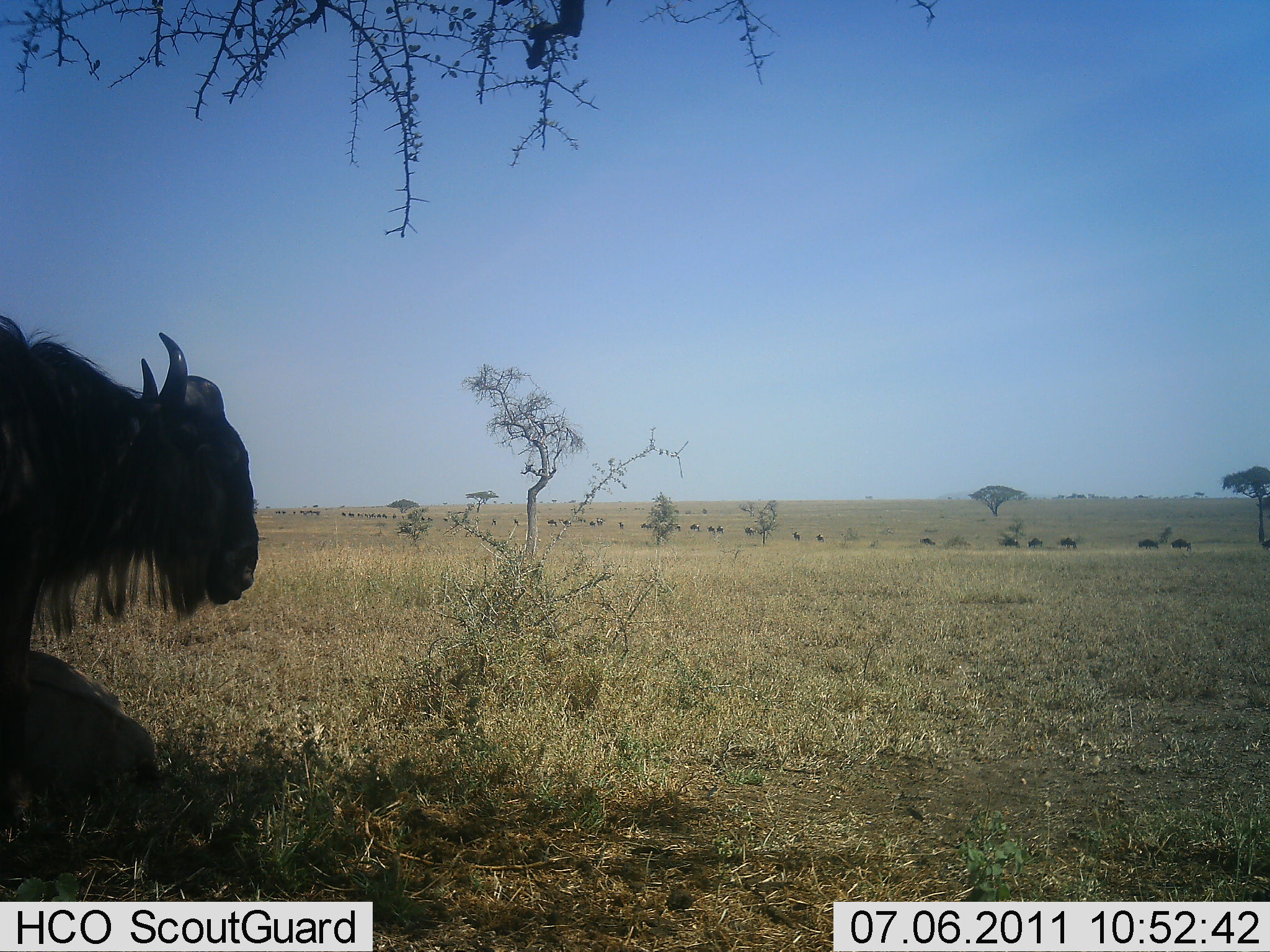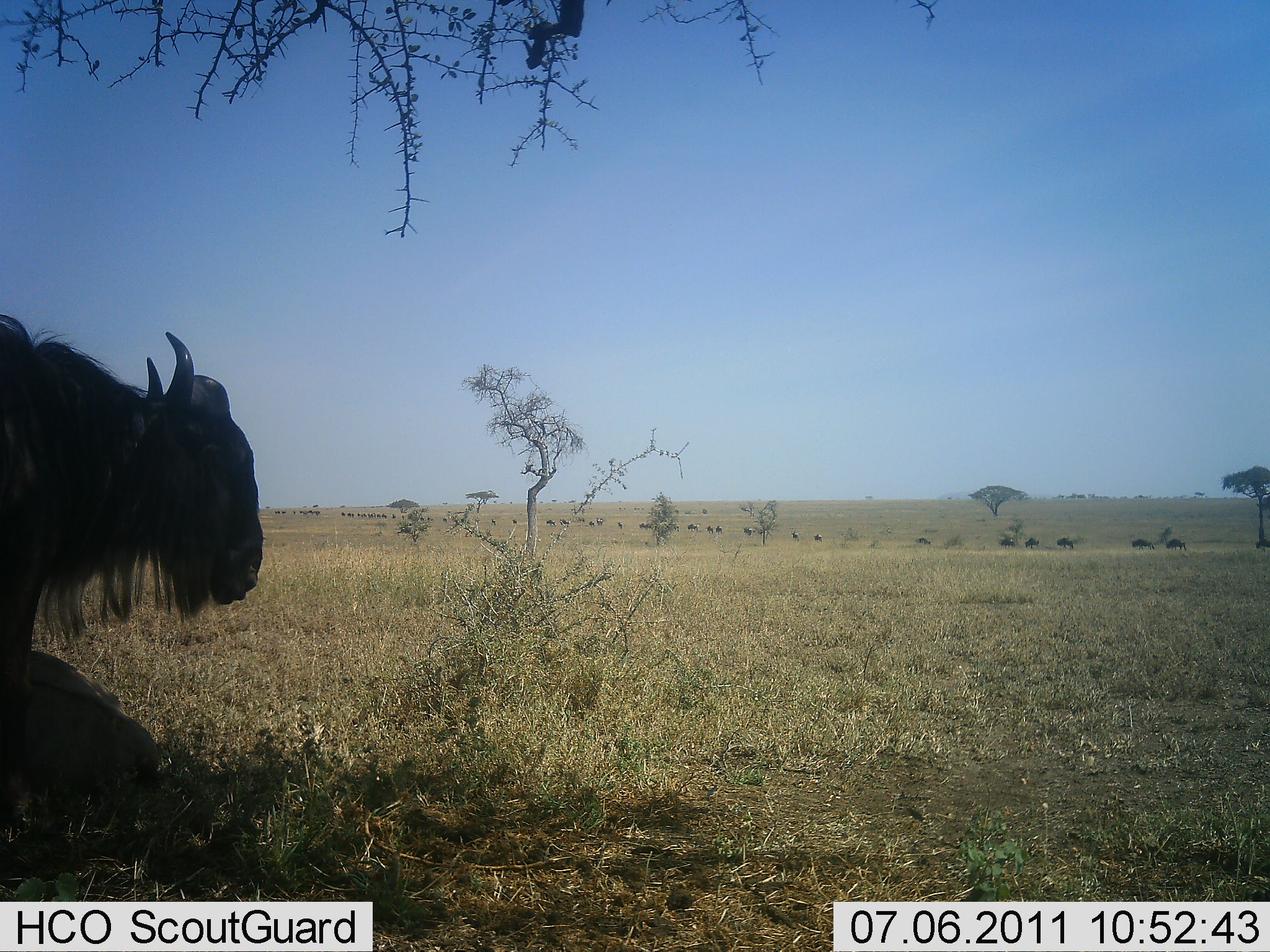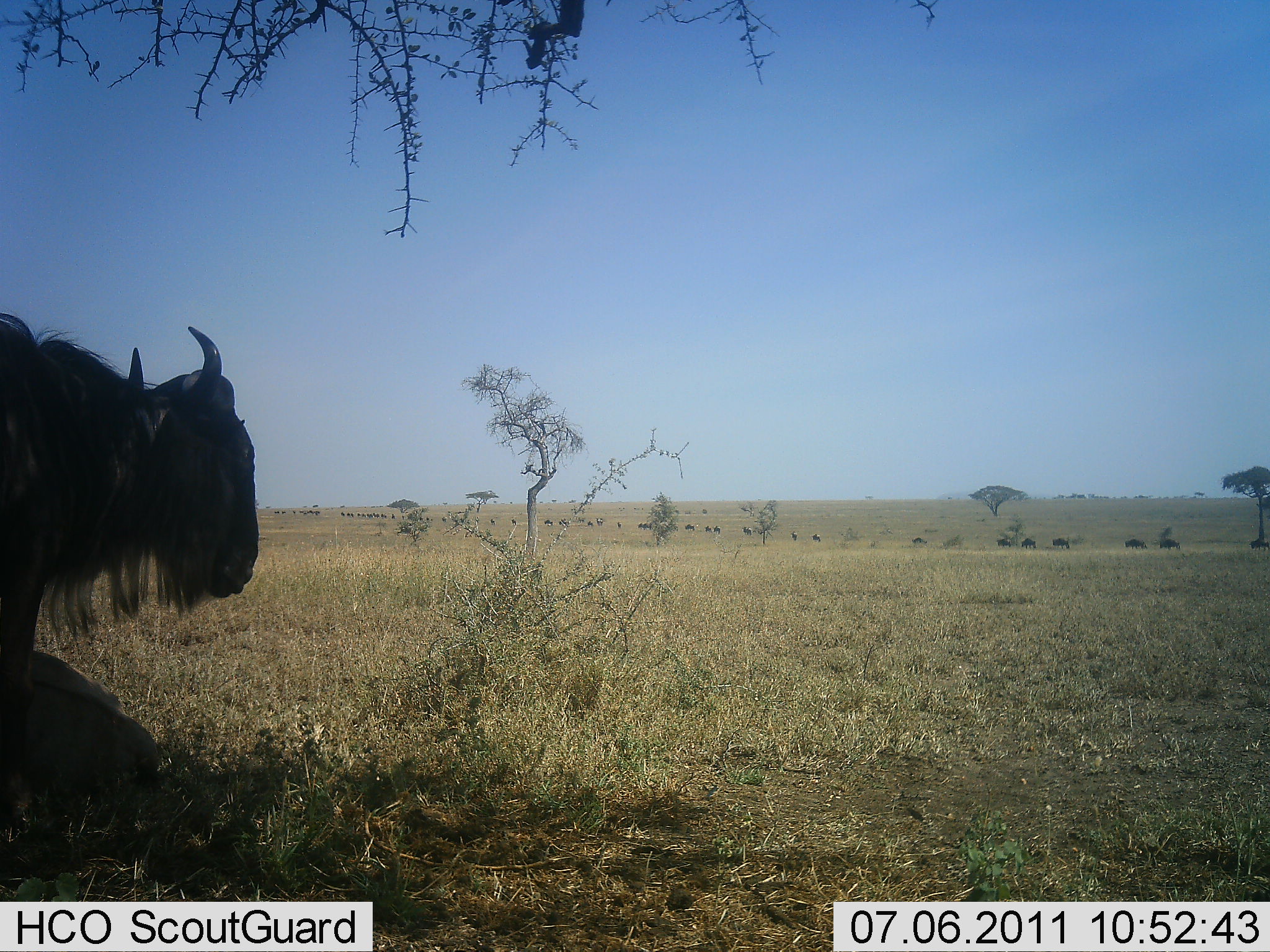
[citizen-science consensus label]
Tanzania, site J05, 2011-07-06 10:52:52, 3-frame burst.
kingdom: Animalia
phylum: Chordata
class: Mammalia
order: Artiodactyla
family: Bovidae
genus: Connochaetes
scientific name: Connochaetes taurinus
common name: blue wildebeest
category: wildebeest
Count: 11-50.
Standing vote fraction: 69%.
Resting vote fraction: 31%.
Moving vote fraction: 77%.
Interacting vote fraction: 0%.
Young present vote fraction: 8%.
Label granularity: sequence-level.